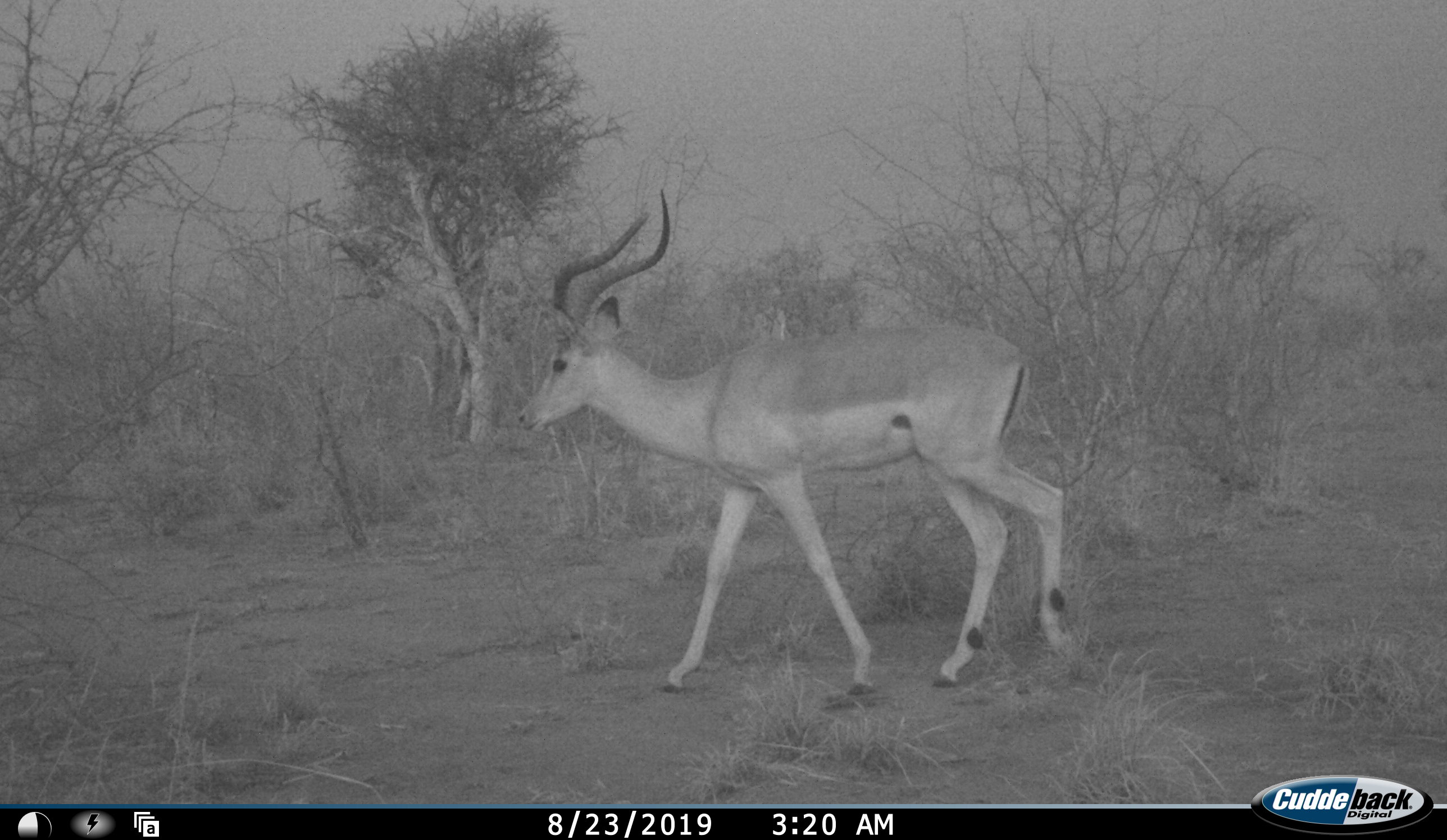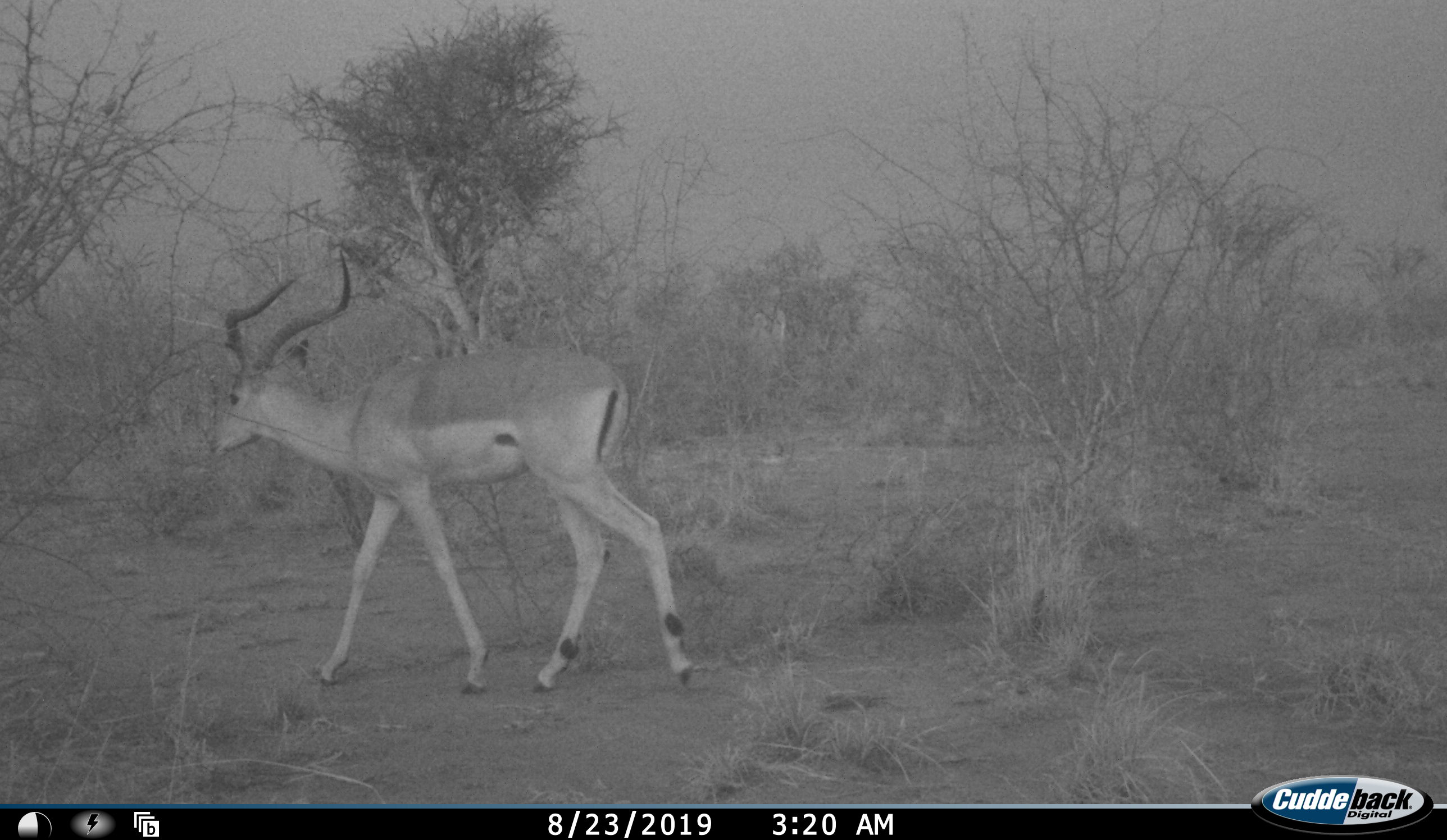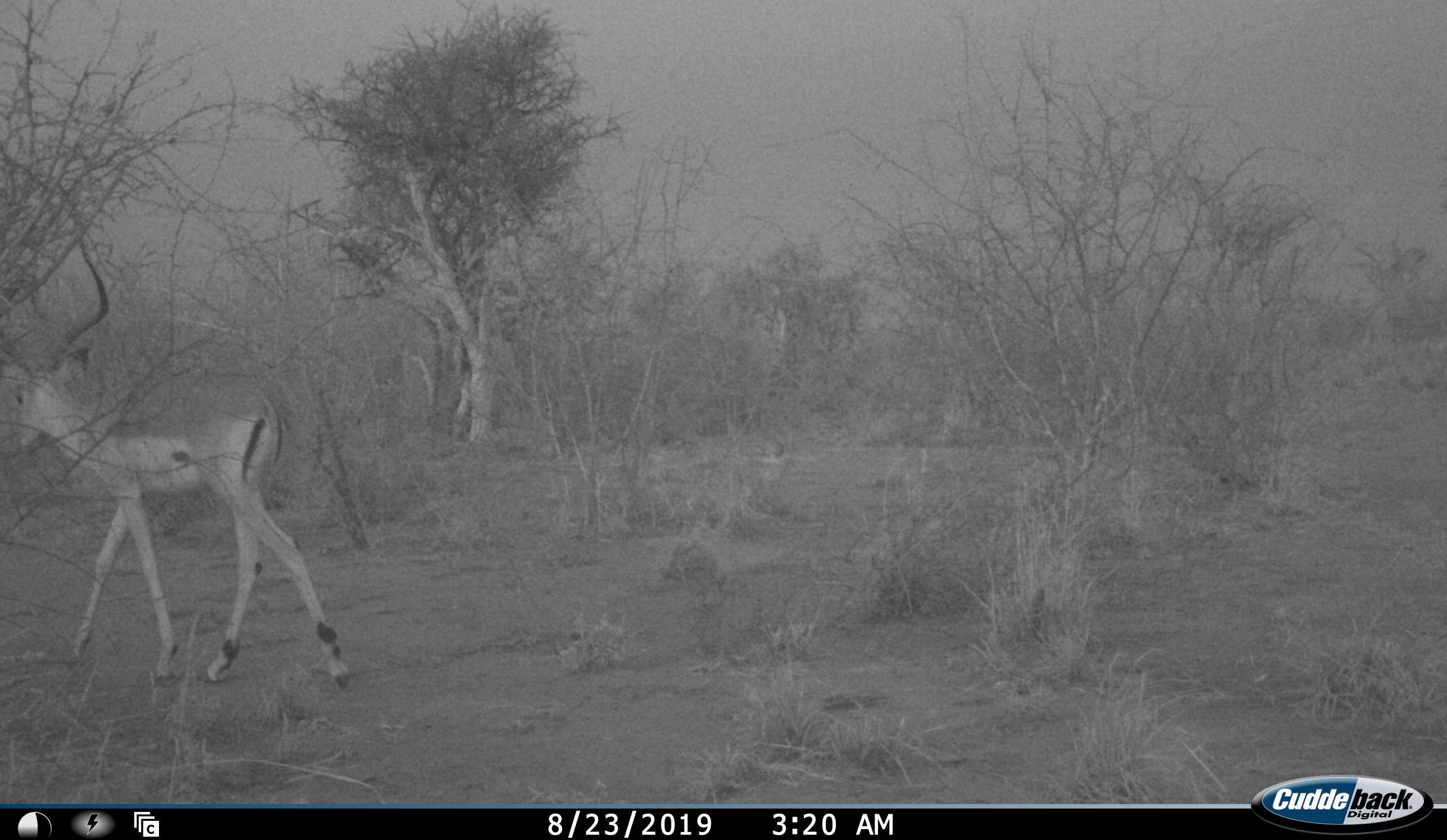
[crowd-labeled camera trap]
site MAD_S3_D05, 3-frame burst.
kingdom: Animalia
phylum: Chordata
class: Mammalia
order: Artiodactyla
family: Bovidae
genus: Aepyceros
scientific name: Aepyceros melampus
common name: impala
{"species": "impala (Aepyceros melampus)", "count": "1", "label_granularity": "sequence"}